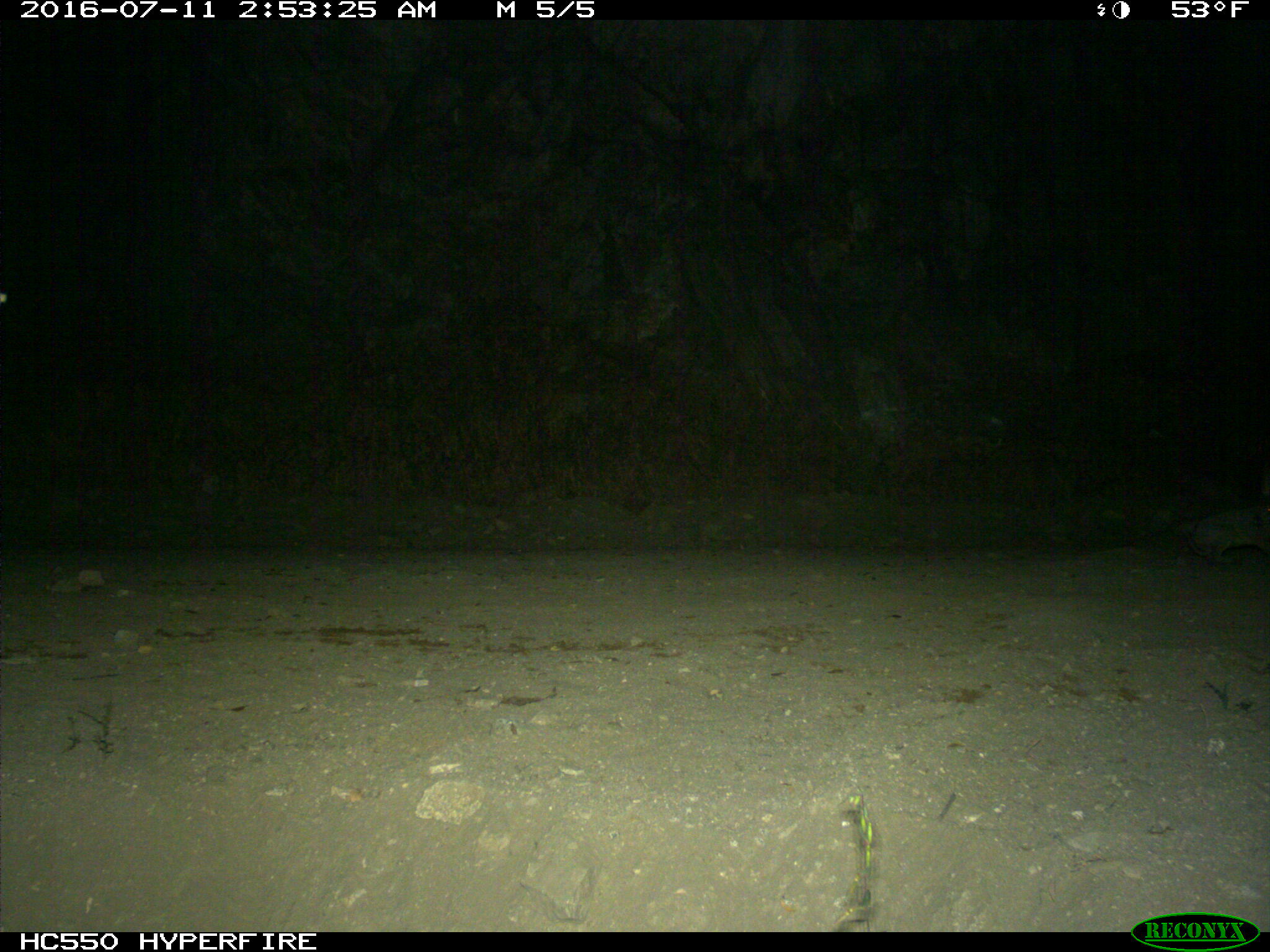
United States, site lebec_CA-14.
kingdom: Animalia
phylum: Chordata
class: Mammalia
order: Lagomorpha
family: Leporidae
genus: Lepus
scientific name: Lepus californicus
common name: black-tailed jackrabbit